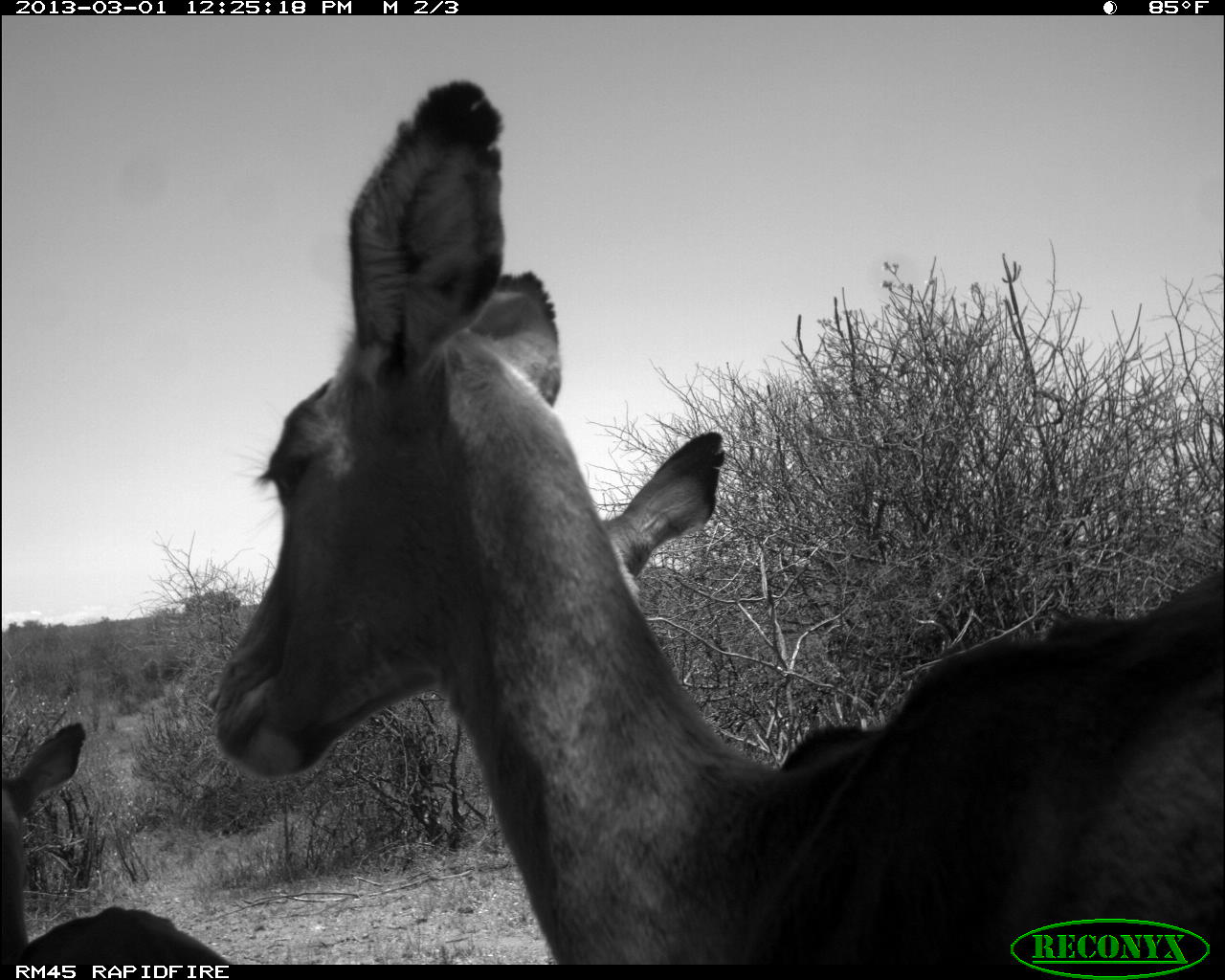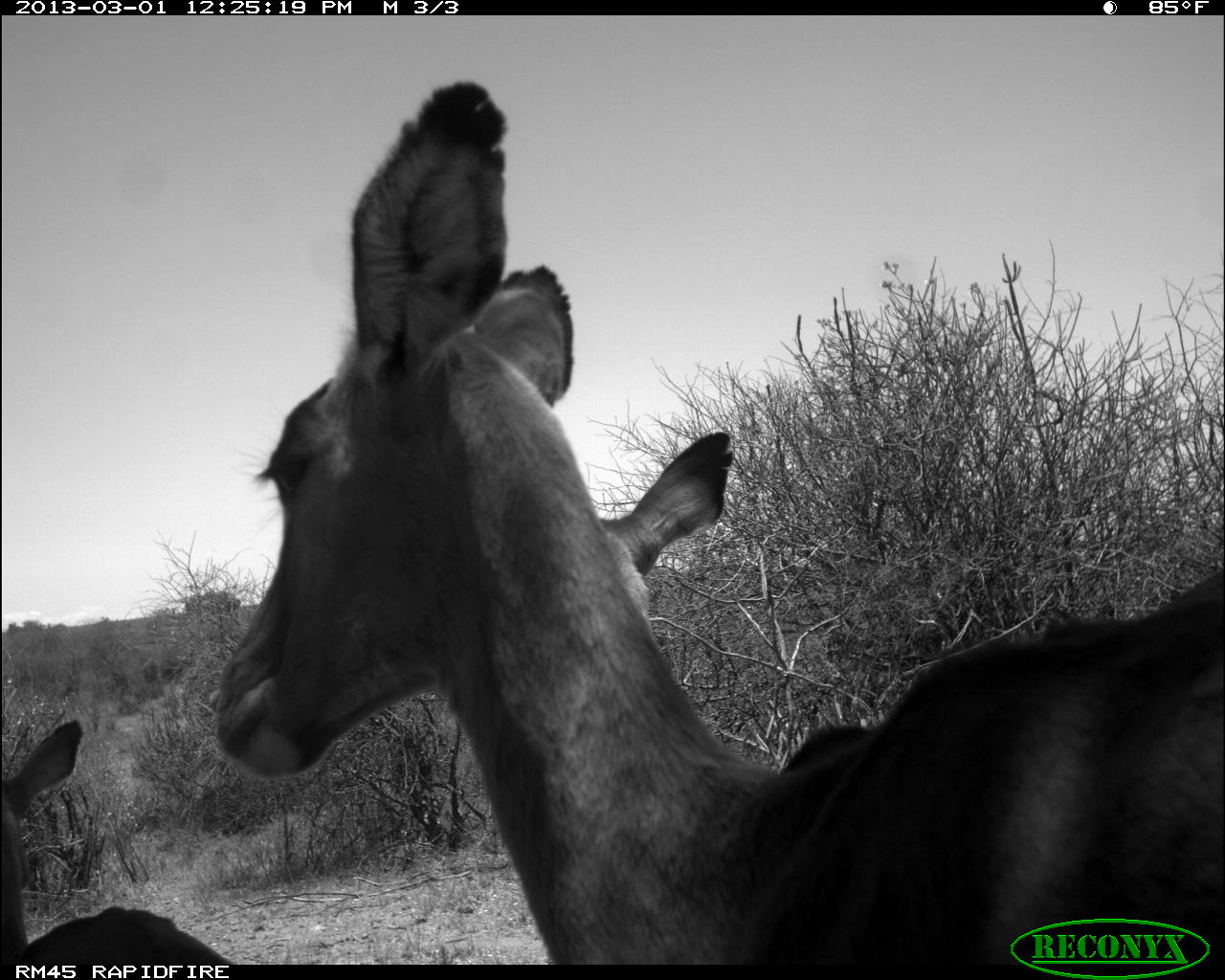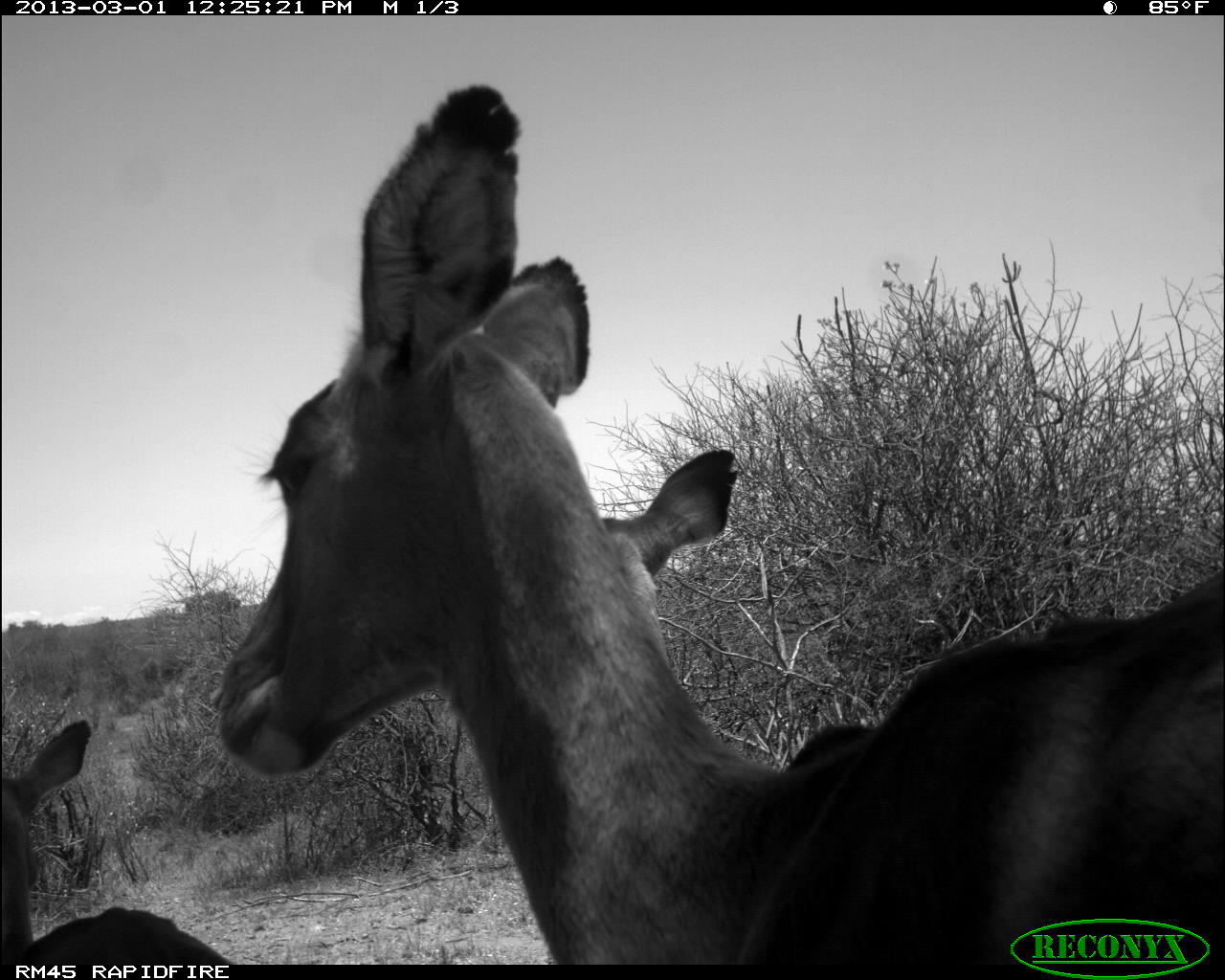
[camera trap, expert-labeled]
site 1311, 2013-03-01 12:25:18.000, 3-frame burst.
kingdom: Animalia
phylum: Chordata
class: Mammalia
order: Artiodactyla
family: Bovidae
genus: Aepyceros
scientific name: Aepyceros melampus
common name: impala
Aepyceros melampus (impala), count 3.